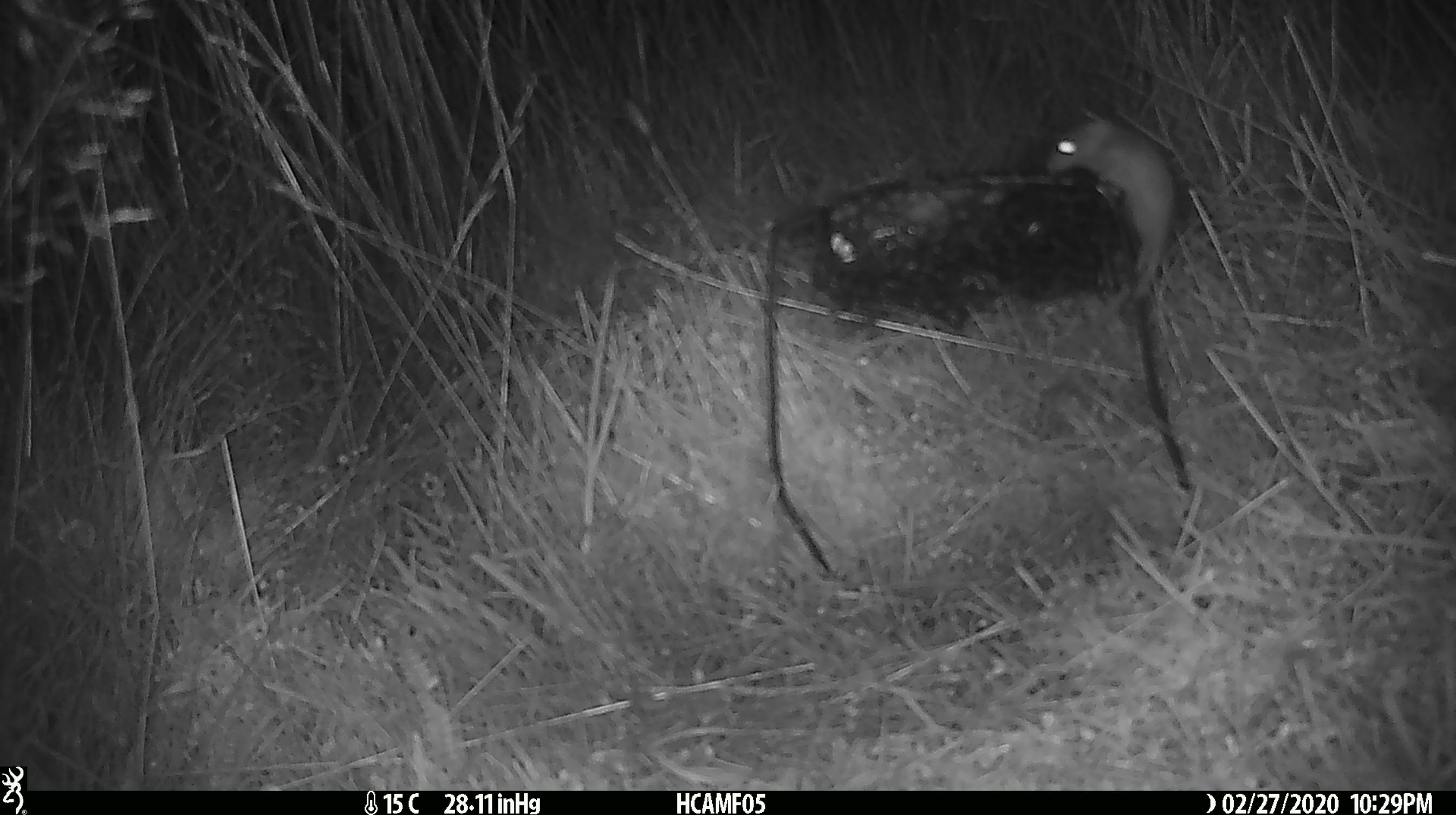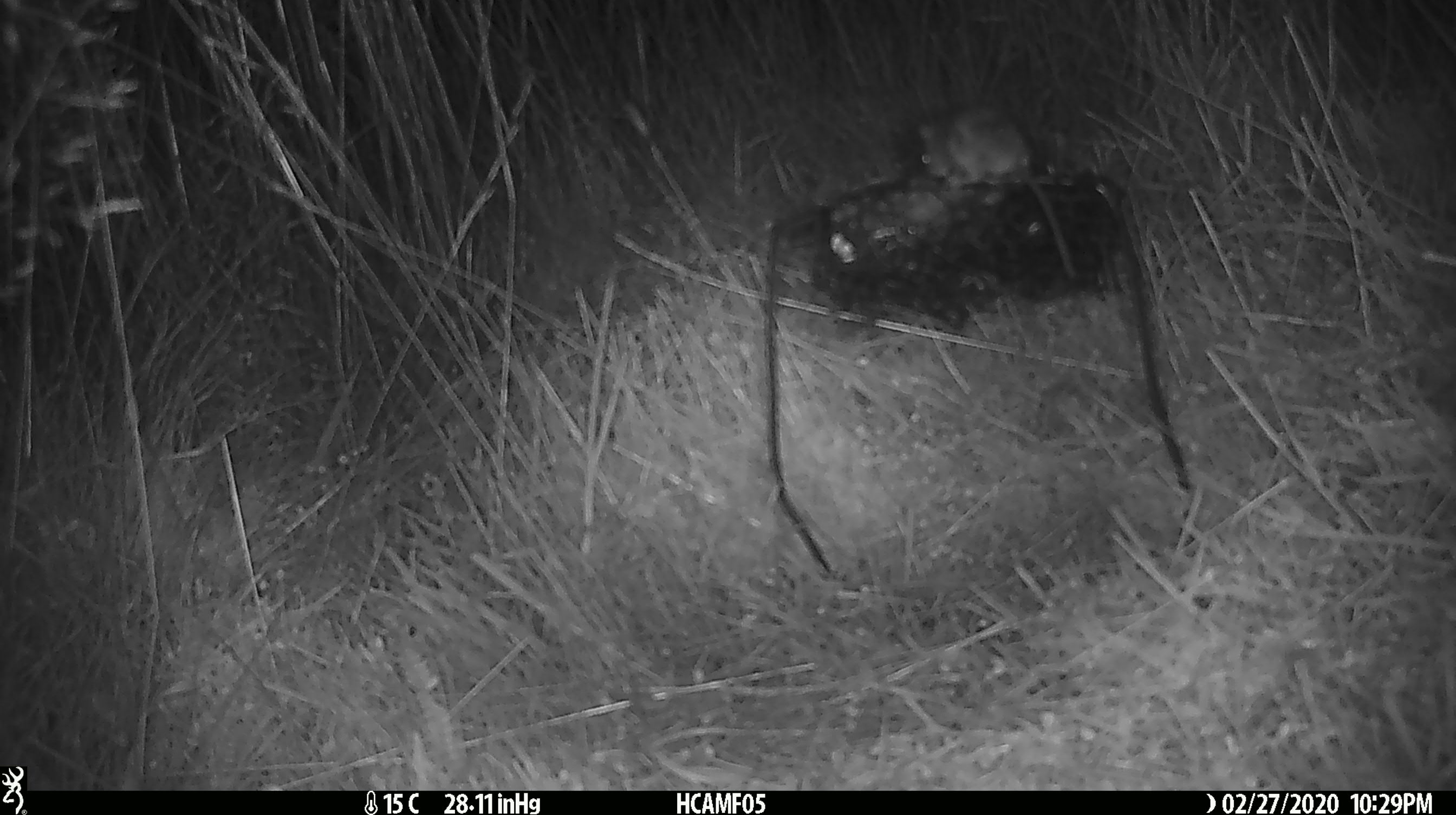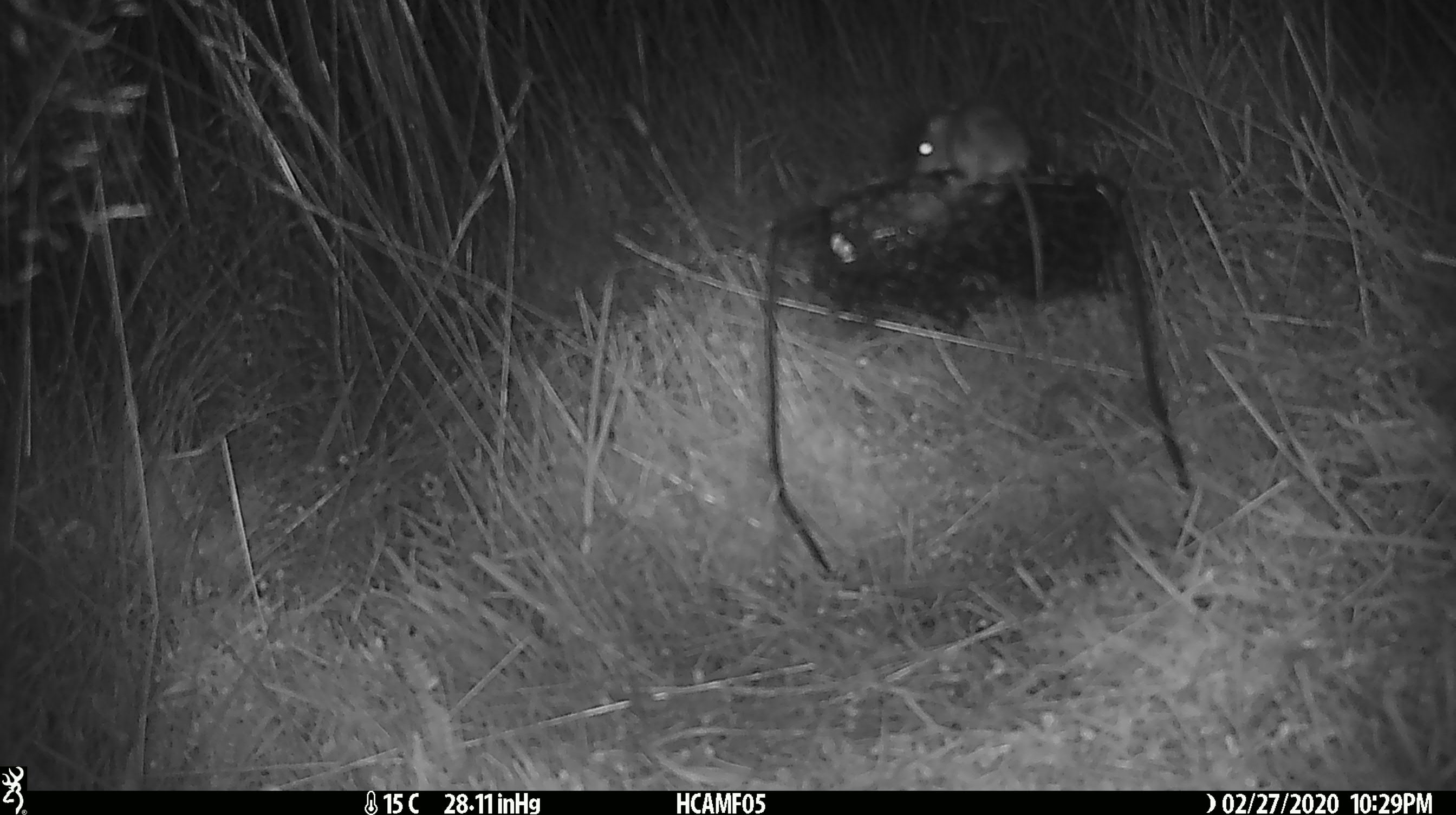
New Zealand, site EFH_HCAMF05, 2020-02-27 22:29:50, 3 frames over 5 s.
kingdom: Animalia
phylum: Chordata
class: Mammalia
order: Rodentia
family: Muridae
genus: Mus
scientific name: Mus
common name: mouse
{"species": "mouse (Mus)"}